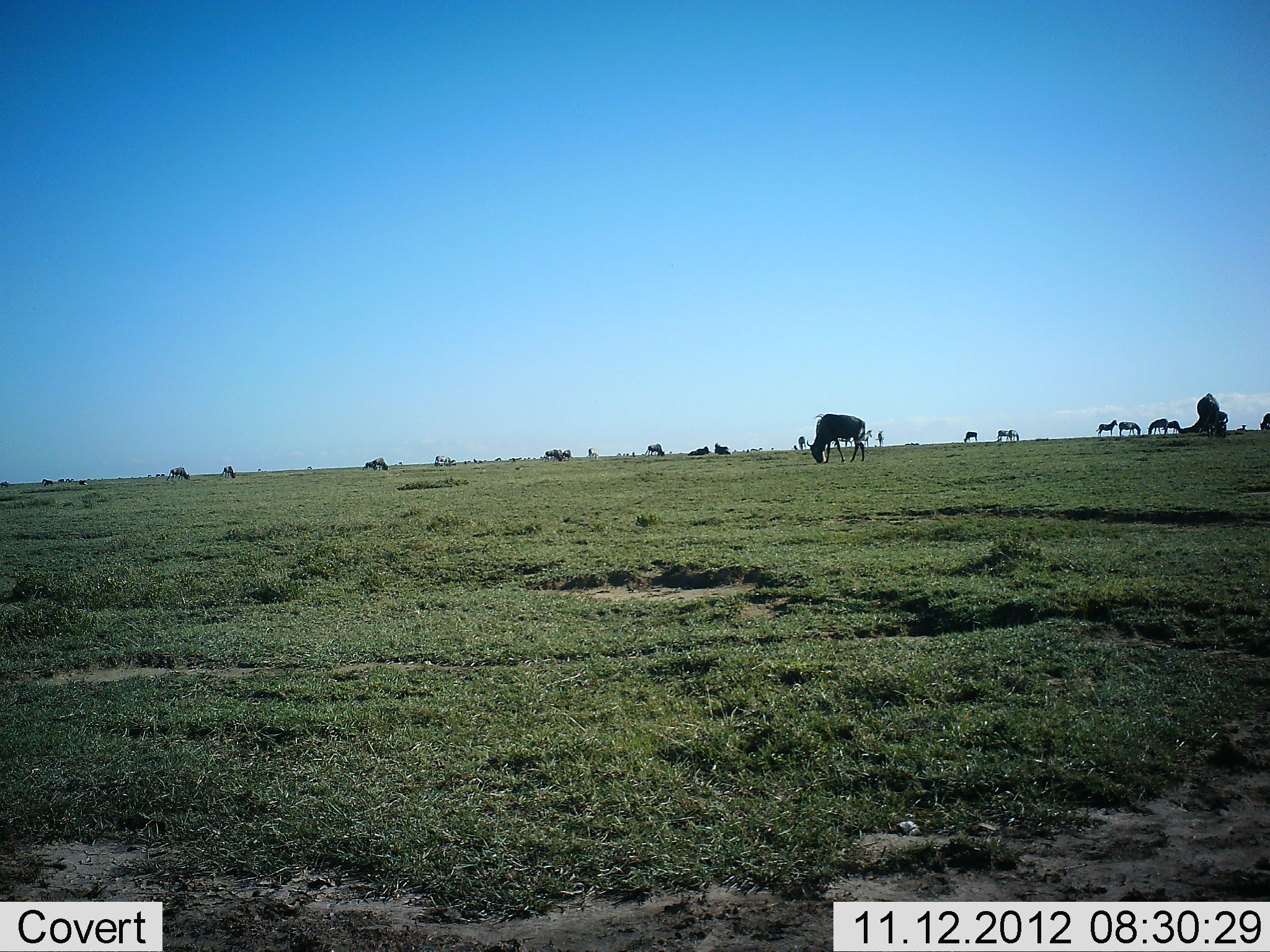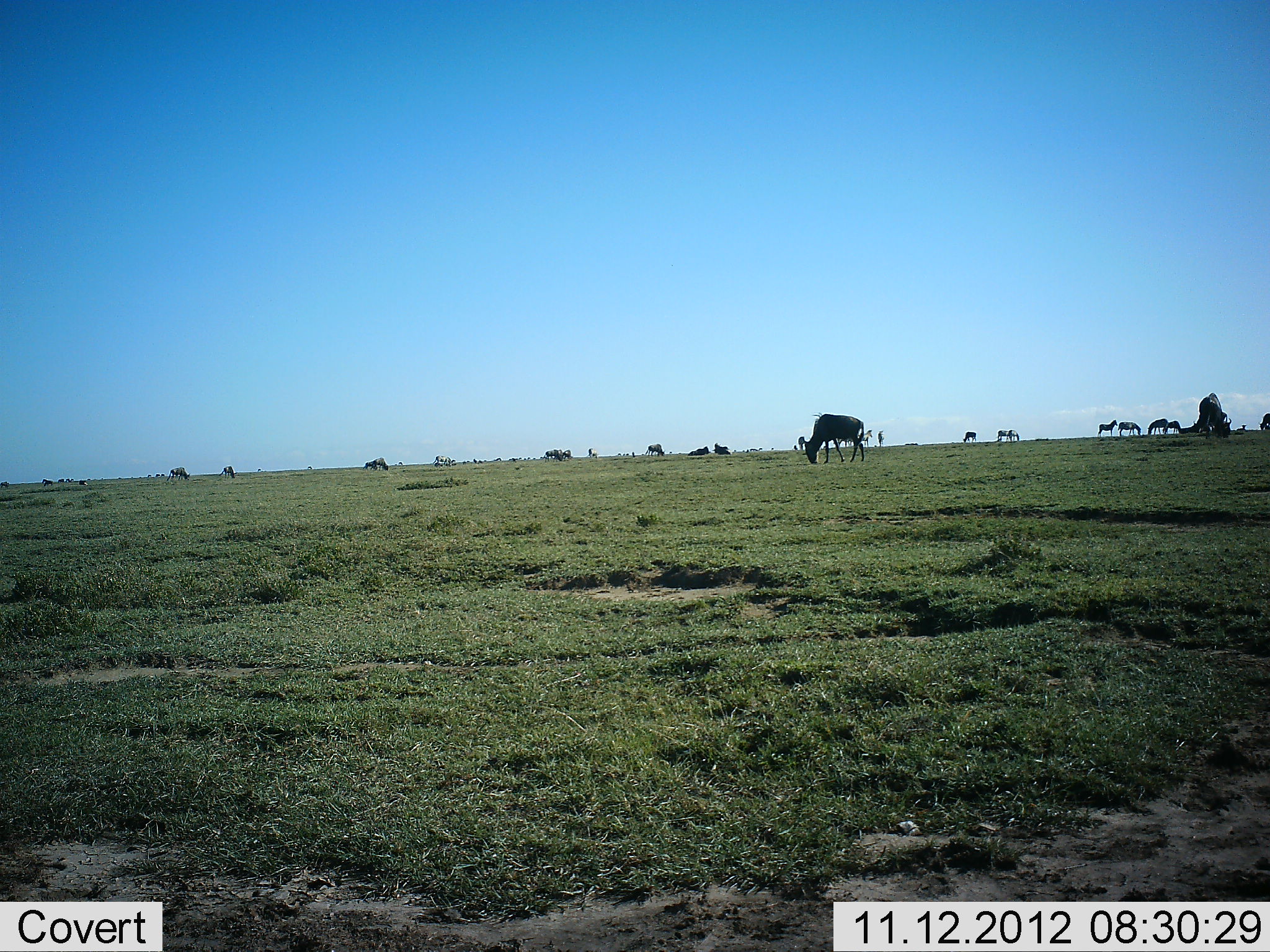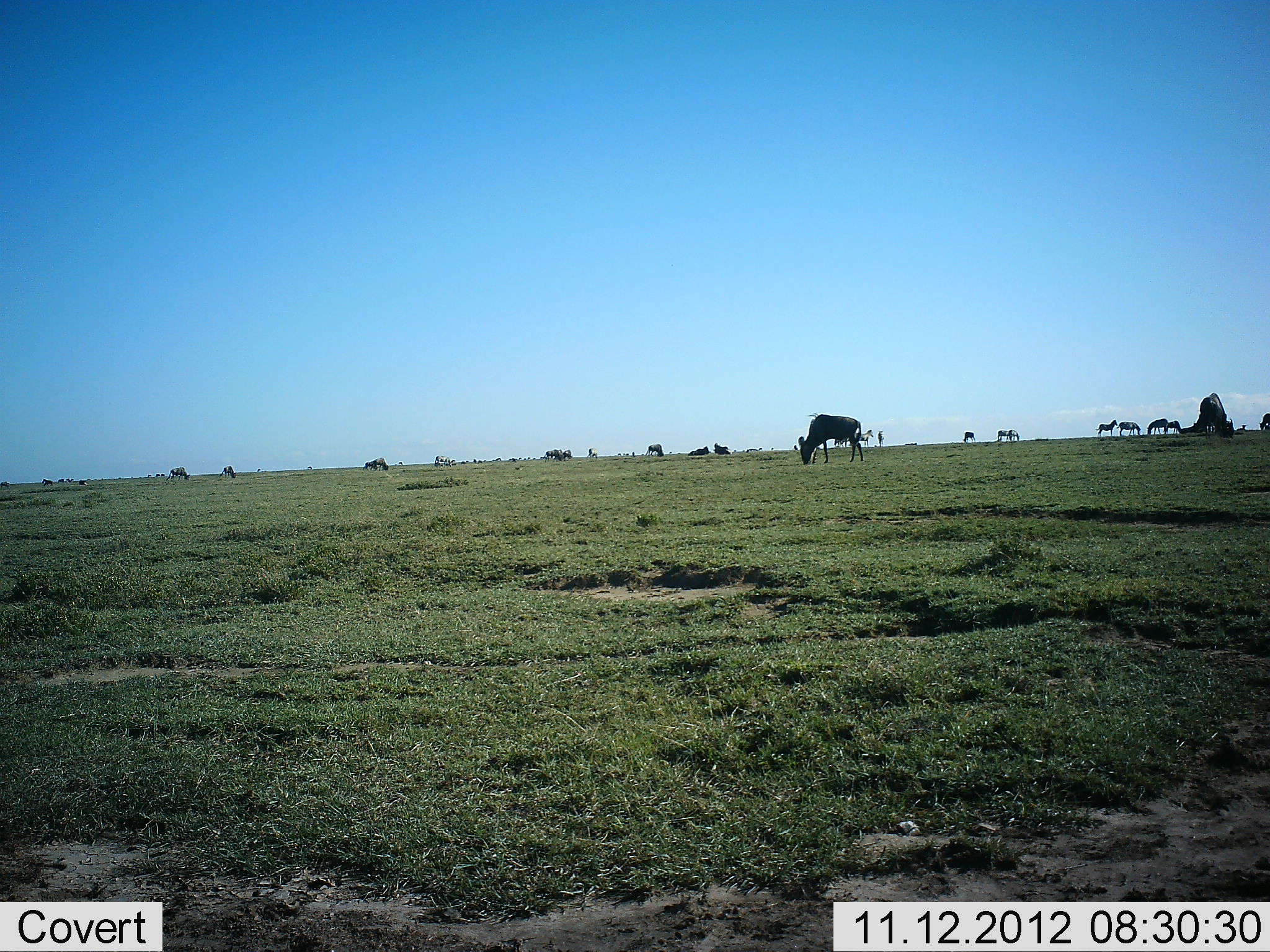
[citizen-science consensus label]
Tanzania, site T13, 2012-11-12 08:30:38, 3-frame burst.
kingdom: Animalia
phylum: Chordata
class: Mammalia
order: Artiodactyla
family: Bovidae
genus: Connochaetes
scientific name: Connochaetes taurinus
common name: blue wildebeest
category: wildebeest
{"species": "wildebeest (blue wildebeest) (Connochaetes taurinus)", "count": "11-50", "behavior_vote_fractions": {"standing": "55%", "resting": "27%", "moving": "9%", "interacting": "0%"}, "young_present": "0%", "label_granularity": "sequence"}